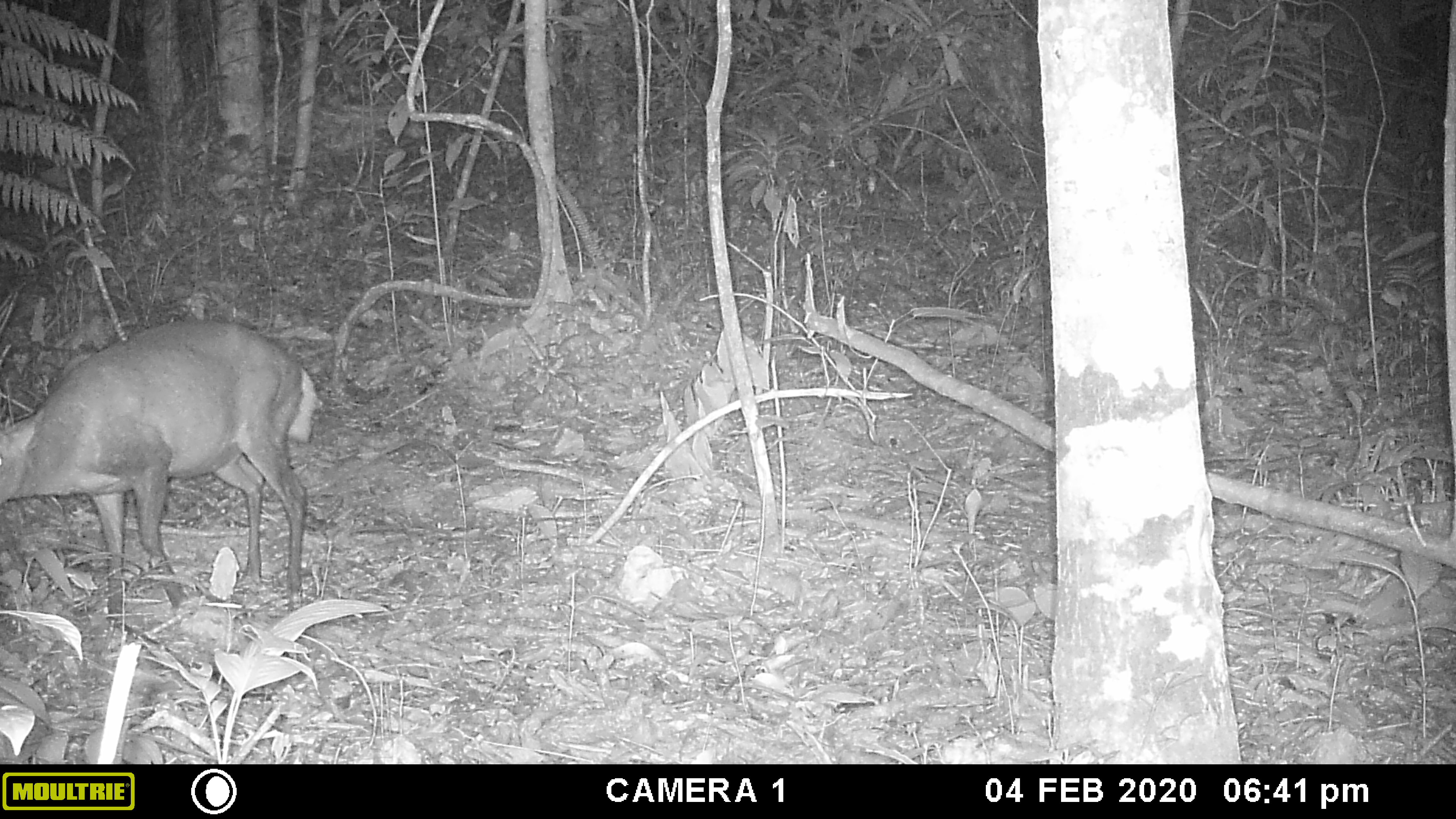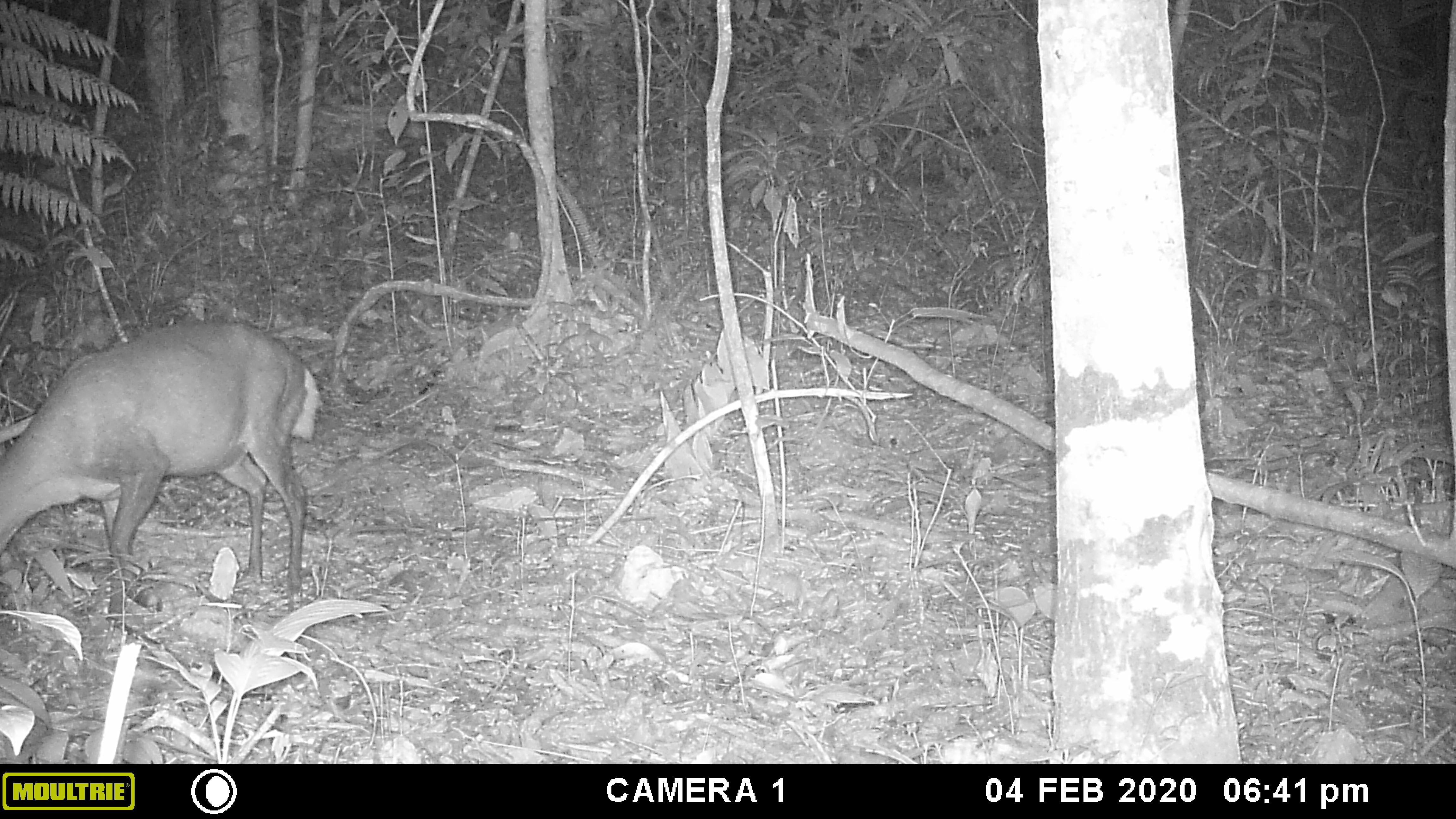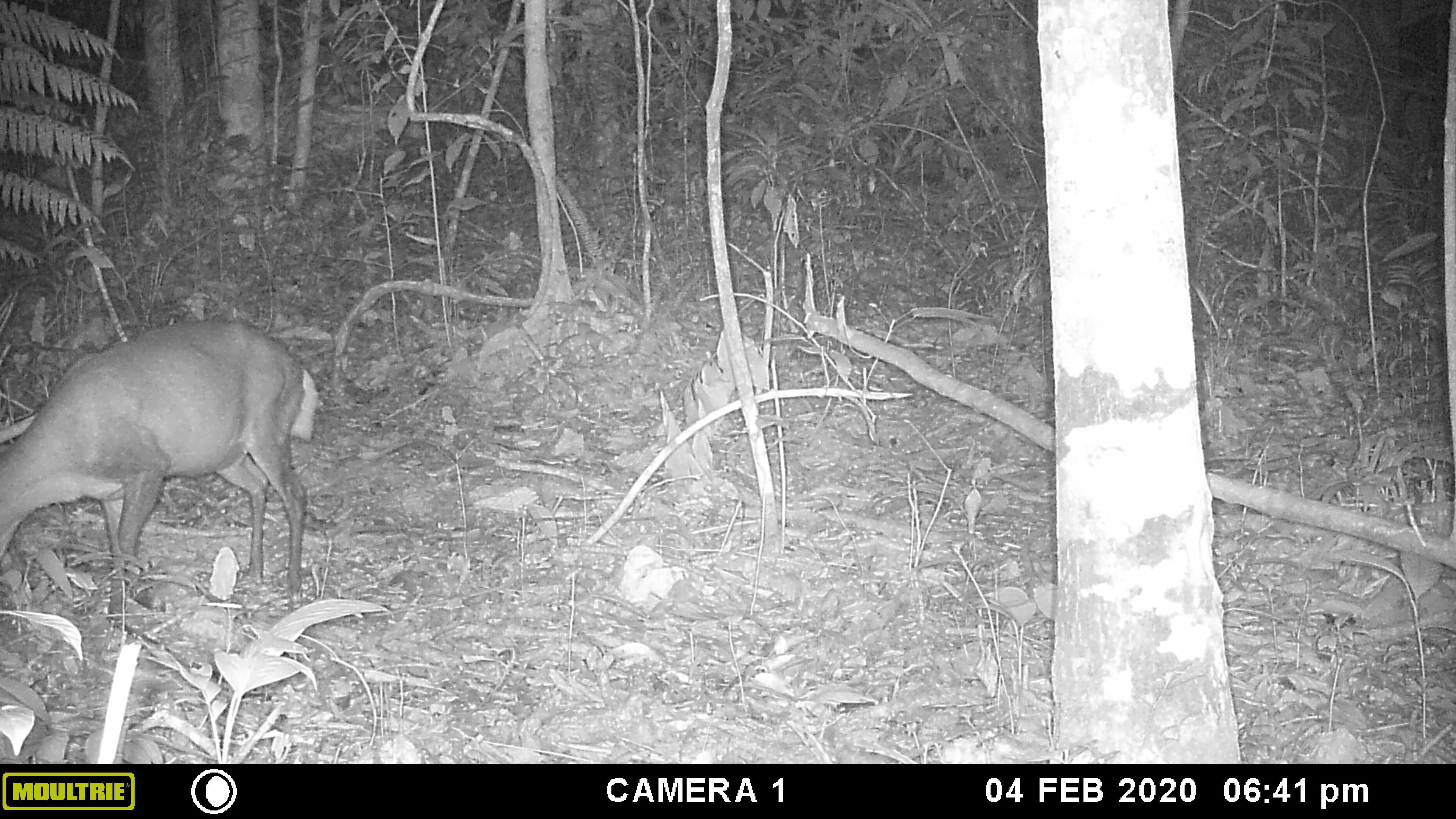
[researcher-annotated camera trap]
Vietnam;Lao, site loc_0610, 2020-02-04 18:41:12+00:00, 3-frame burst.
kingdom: Animalia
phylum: Chordata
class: Mammalia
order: Artiodactyla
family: Cervidae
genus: Muntiacus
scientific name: Muntiacus rooseveltorum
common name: roosevelt's muntjac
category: roosevelts muntjac group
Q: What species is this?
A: Roosevelts muntjac group (roosevelt's muntjac) (Muntiacus rooseveltorum).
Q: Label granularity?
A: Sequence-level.